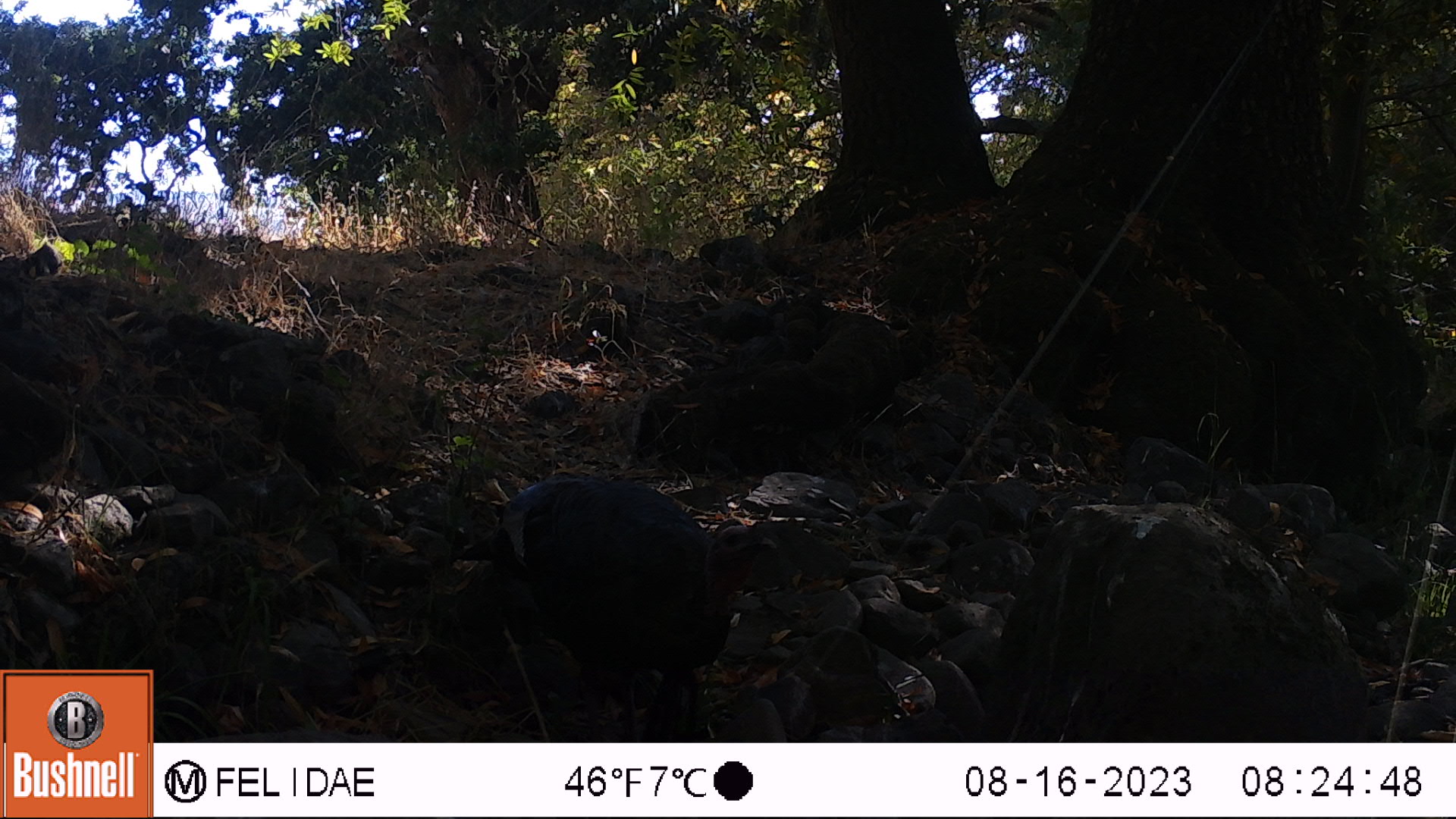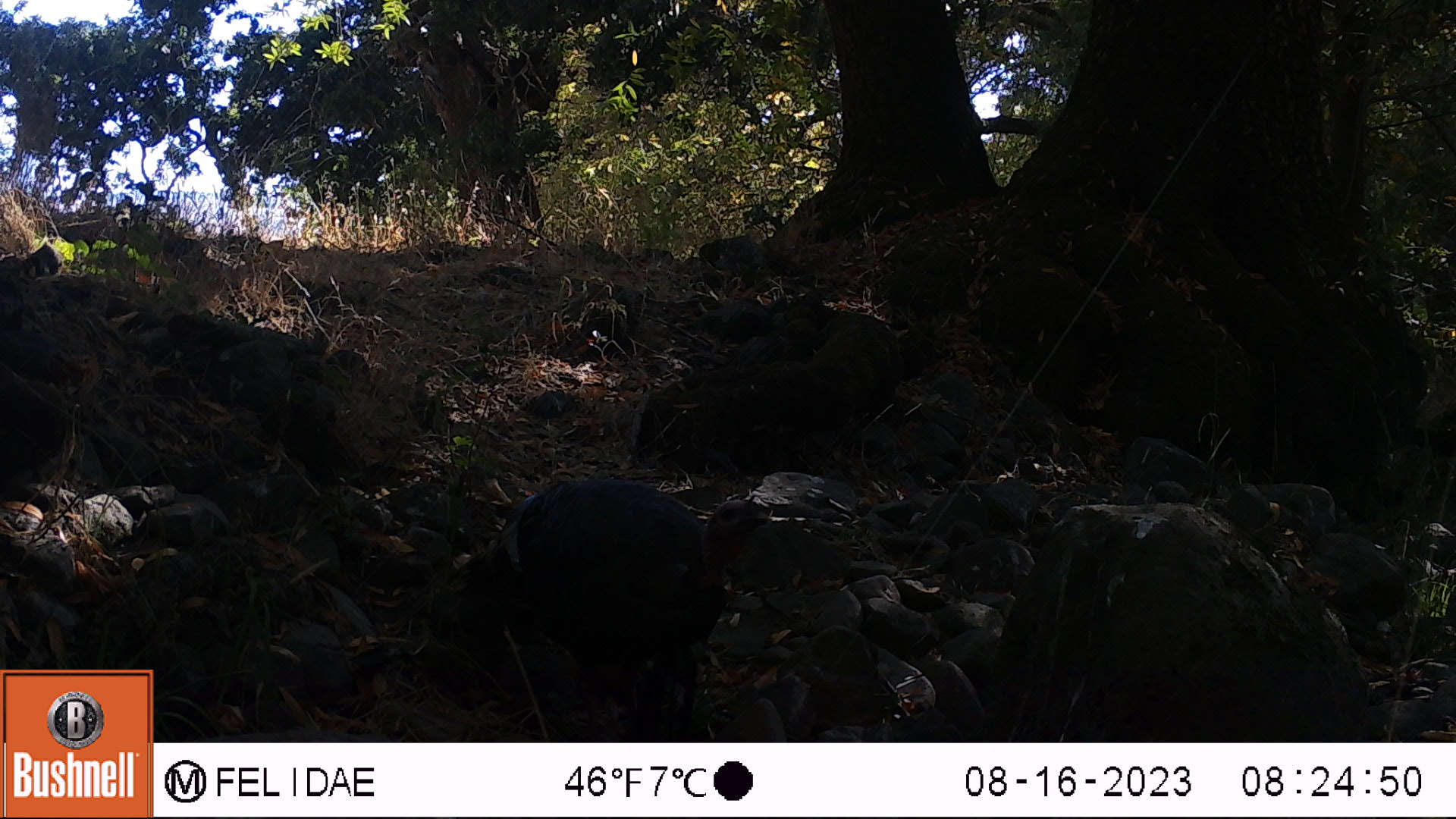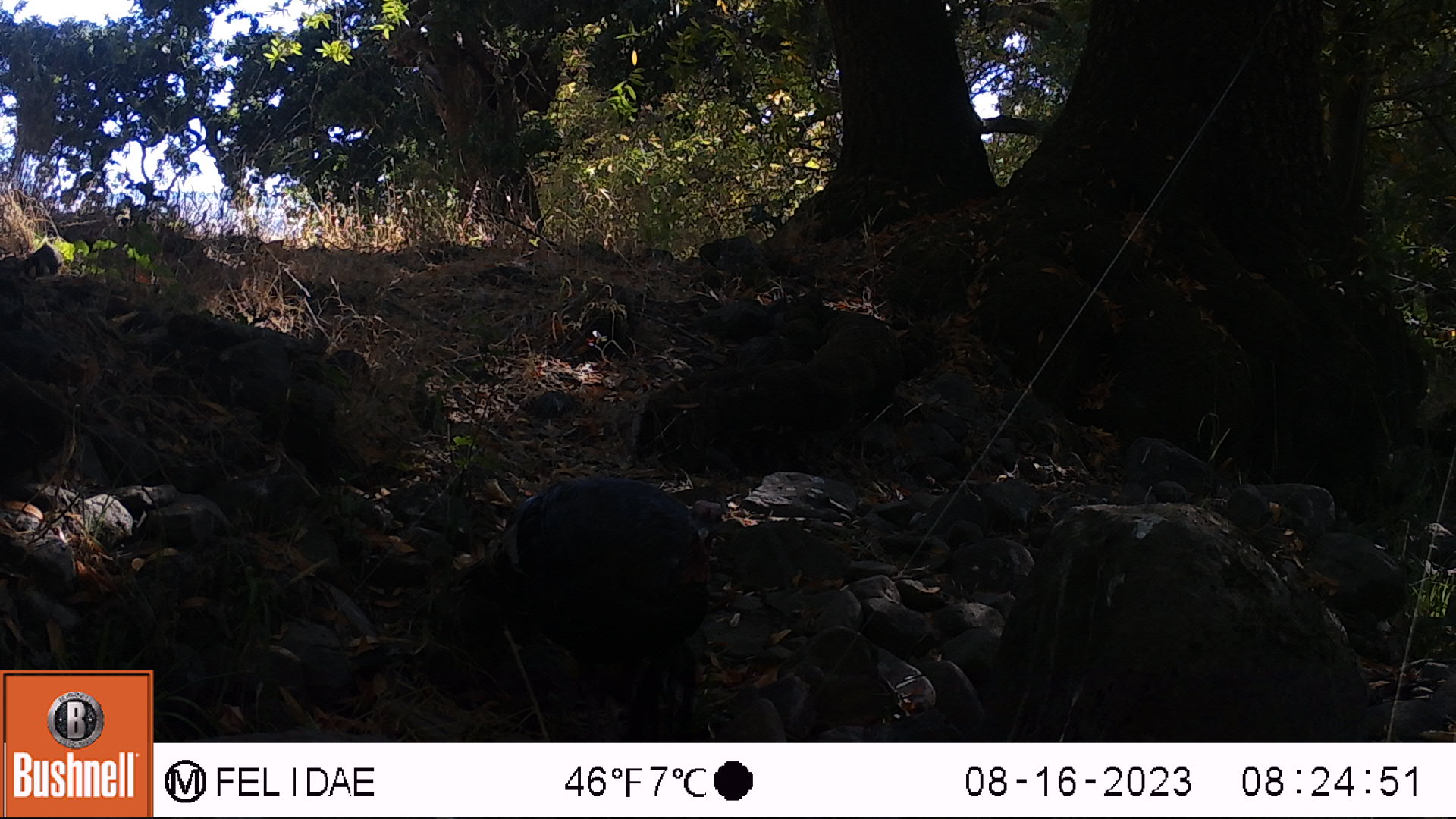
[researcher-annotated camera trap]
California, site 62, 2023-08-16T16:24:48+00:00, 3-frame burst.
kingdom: Animalia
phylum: Chordata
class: Aves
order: Galliformes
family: Phasianidae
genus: Meleagris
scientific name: Meleagris gallopavo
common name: turkey